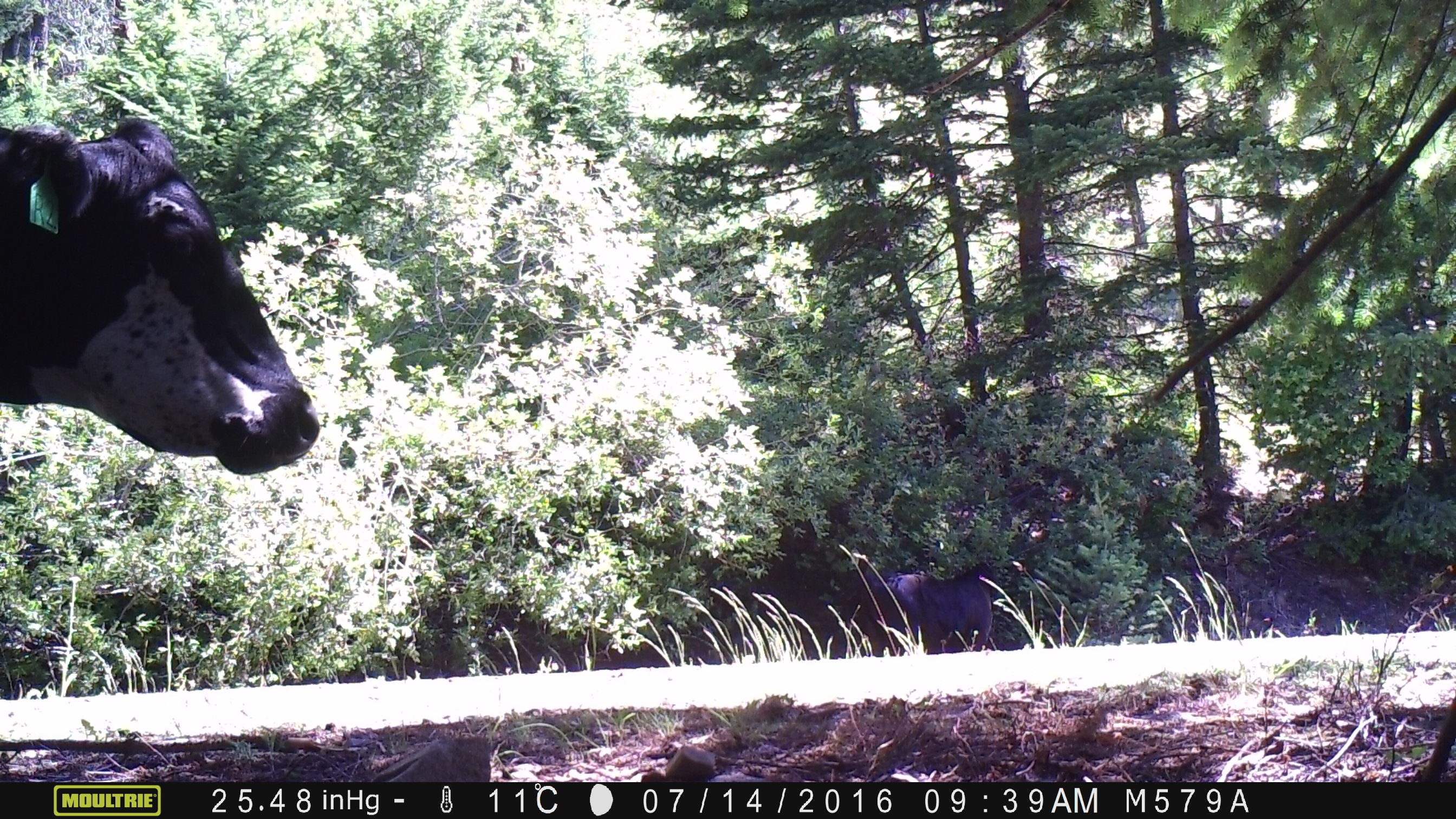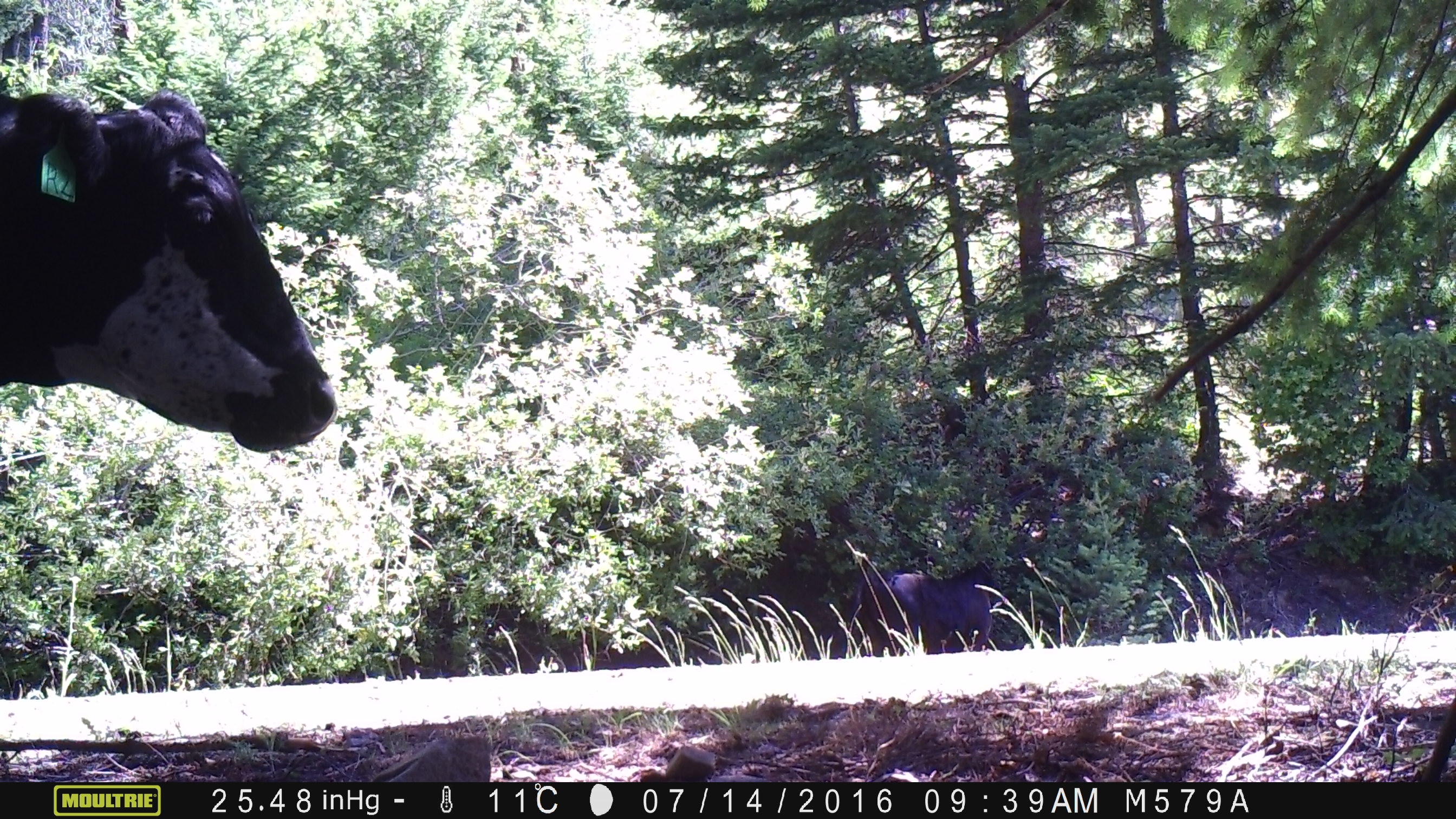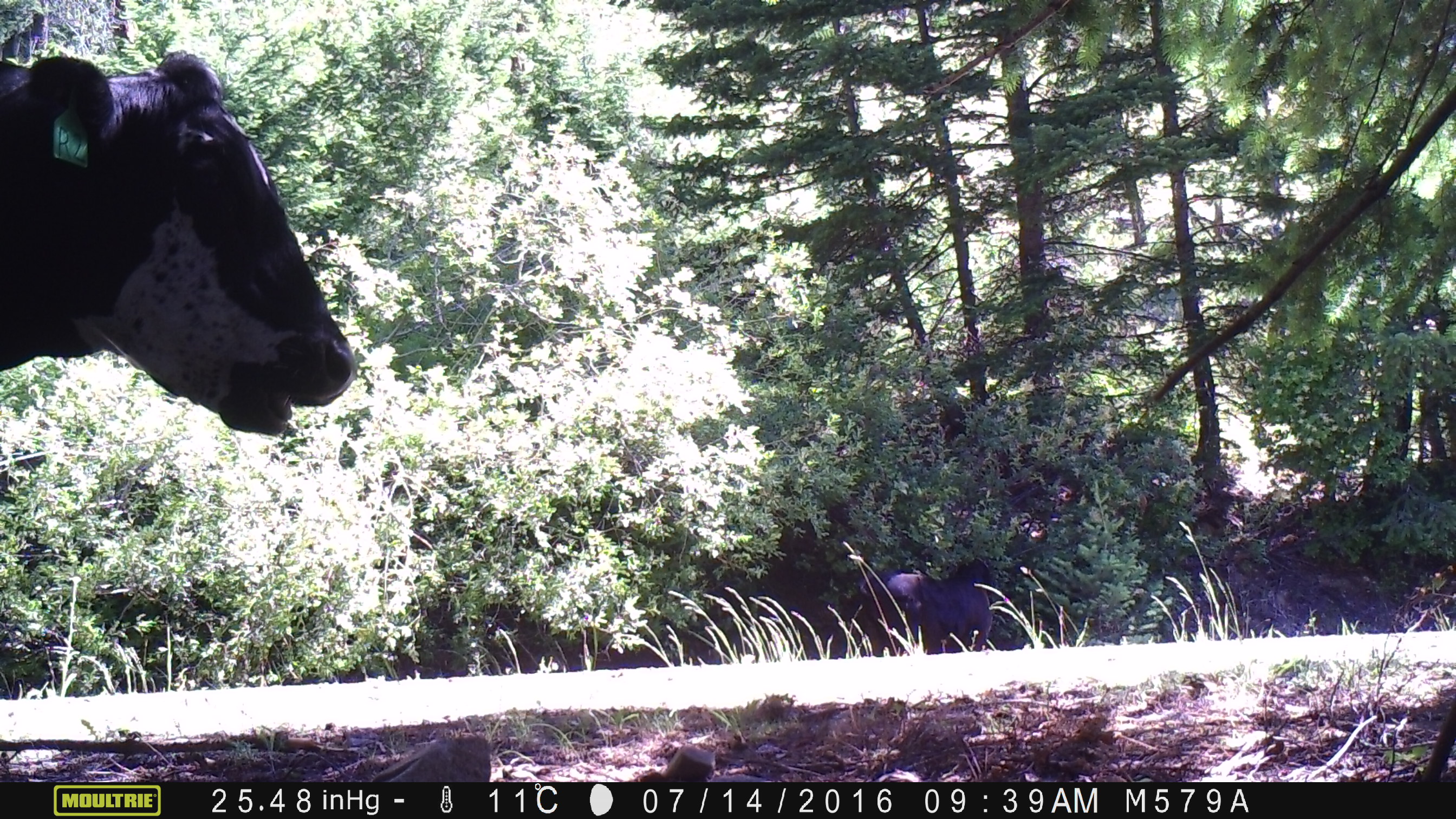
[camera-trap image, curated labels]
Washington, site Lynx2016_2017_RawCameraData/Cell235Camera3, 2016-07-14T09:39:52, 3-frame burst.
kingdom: Animalia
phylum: Chordata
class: Mammalia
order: Artiodactyla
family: Bovidae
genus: Bos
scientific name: Bos taurus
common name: domestic cattle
Domestic cattle (Bos taurus). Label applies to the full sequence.